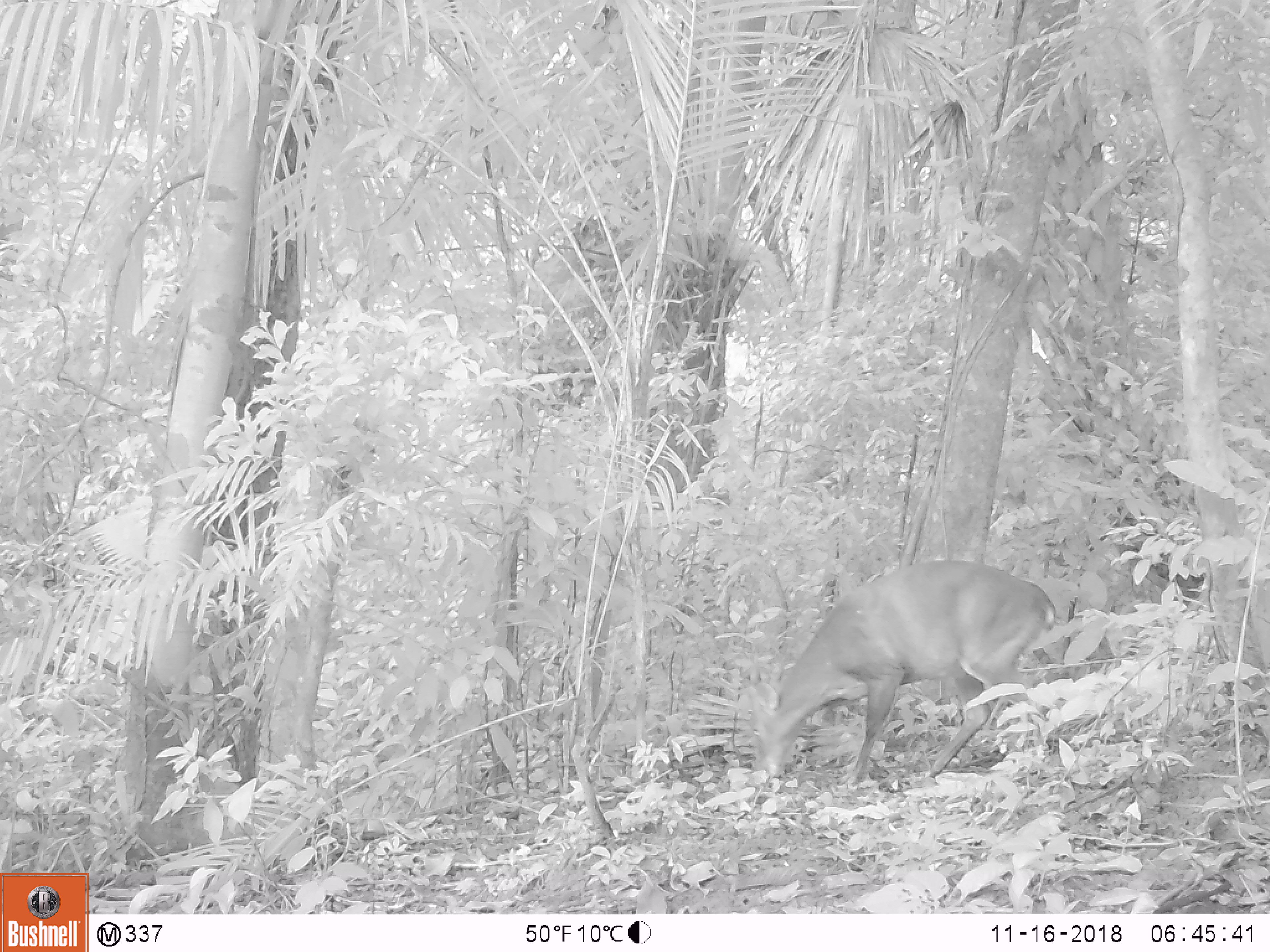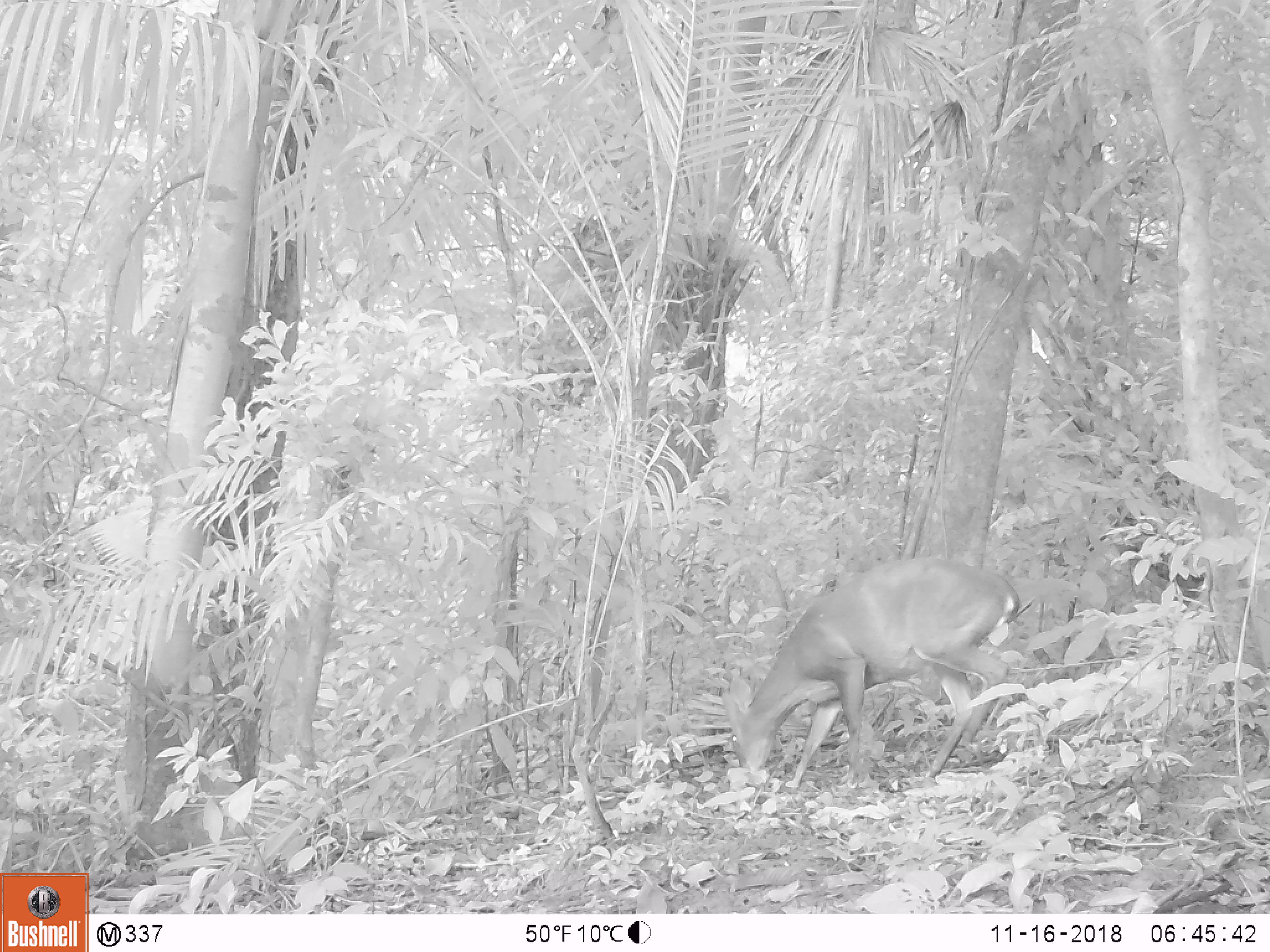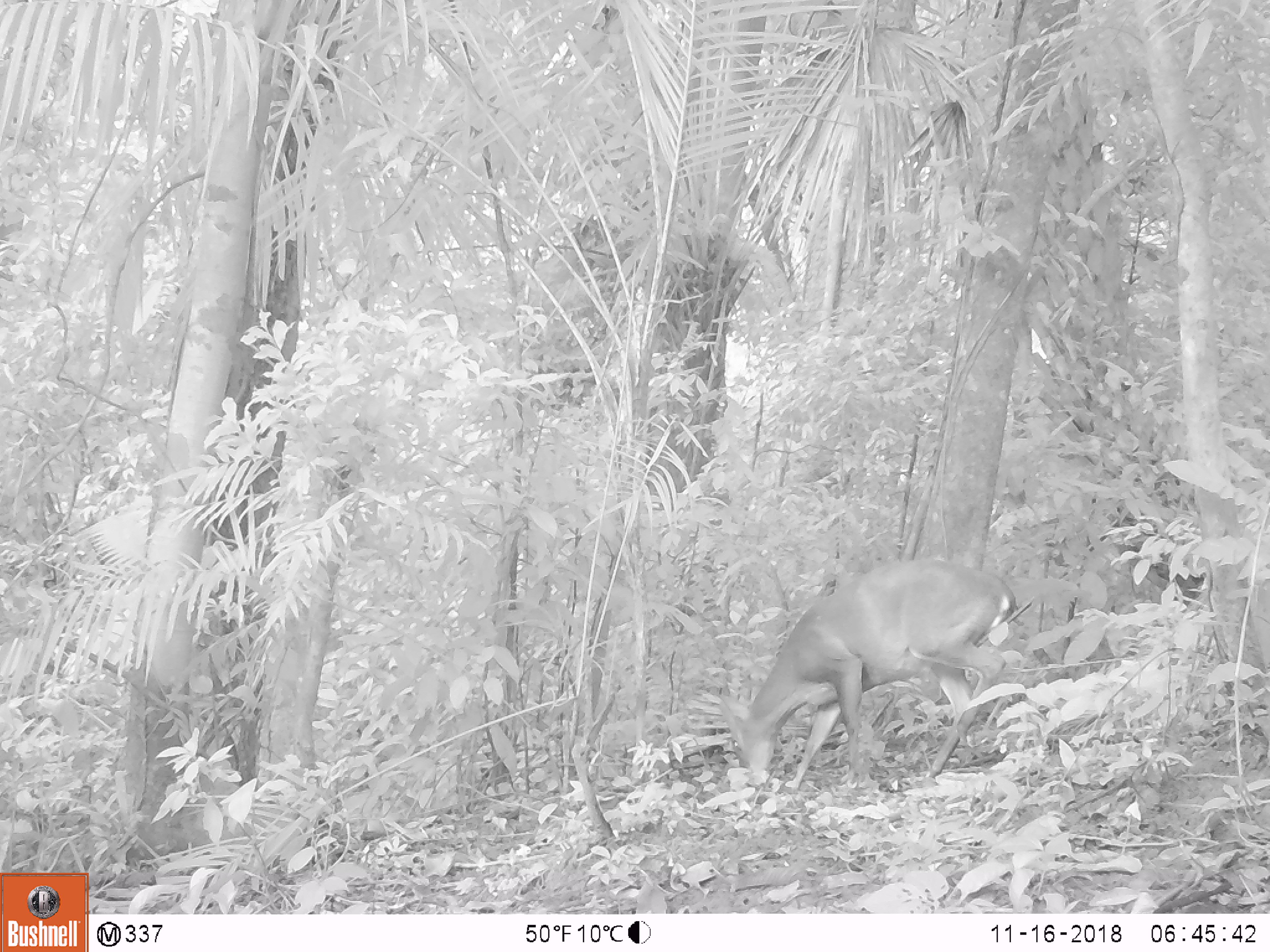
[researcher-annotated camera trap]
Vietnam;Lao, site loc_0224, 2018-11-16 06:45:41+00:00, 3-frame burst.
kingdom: Animalia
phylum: Chordata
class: Mammalia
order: Artiodactyla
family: Cervidae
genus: Muntiacus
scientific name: Muntiacus vuquangensis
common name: large-antlered muntjac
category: large antlered muntjac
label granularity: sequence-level